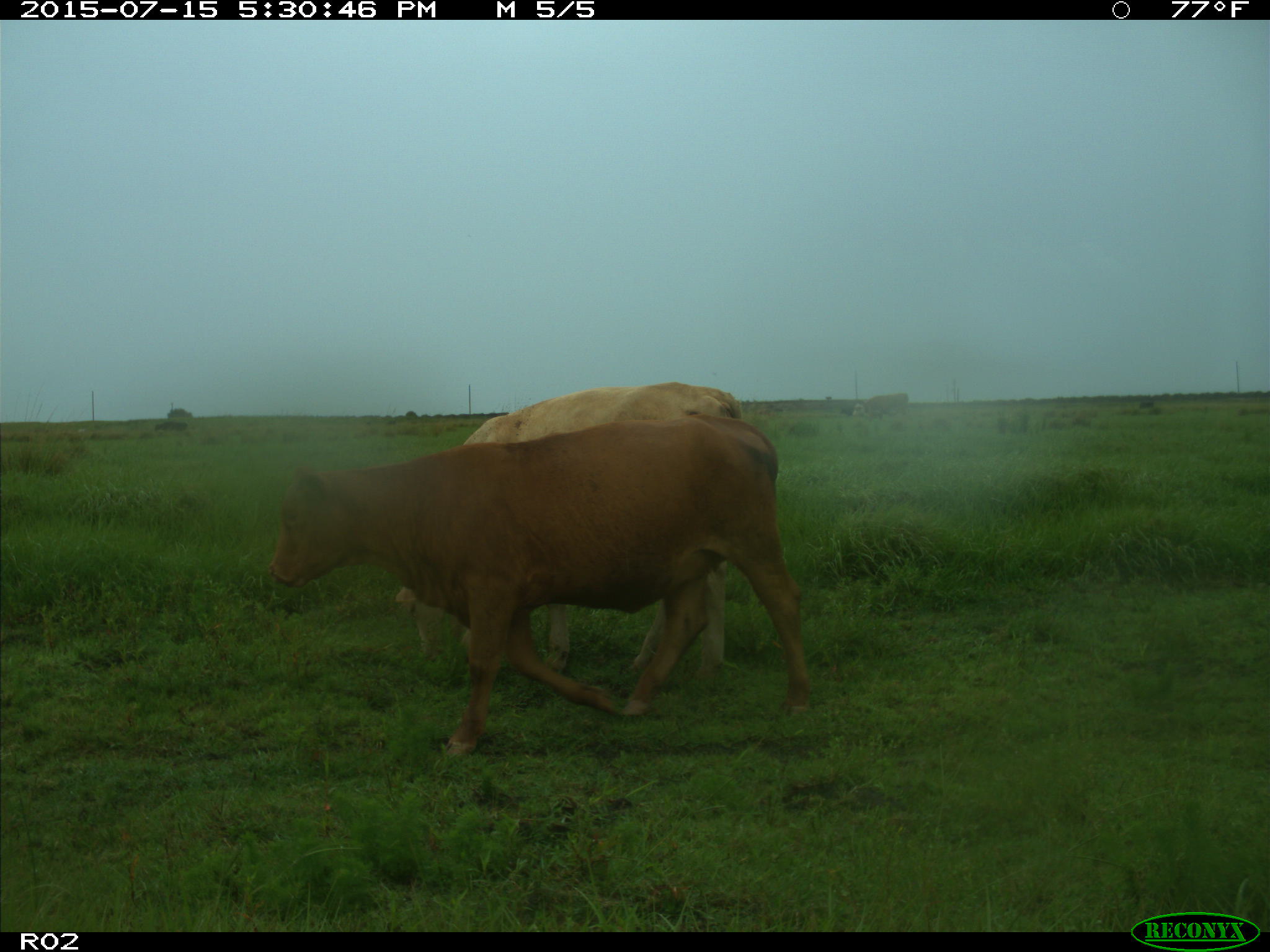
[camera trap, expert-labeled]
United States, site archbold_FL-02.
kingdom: Animalia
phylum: Chordata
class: Mammalia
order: Artiodactyla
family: Bovidae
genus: Bos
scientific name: Bos taurus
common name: domestic cow